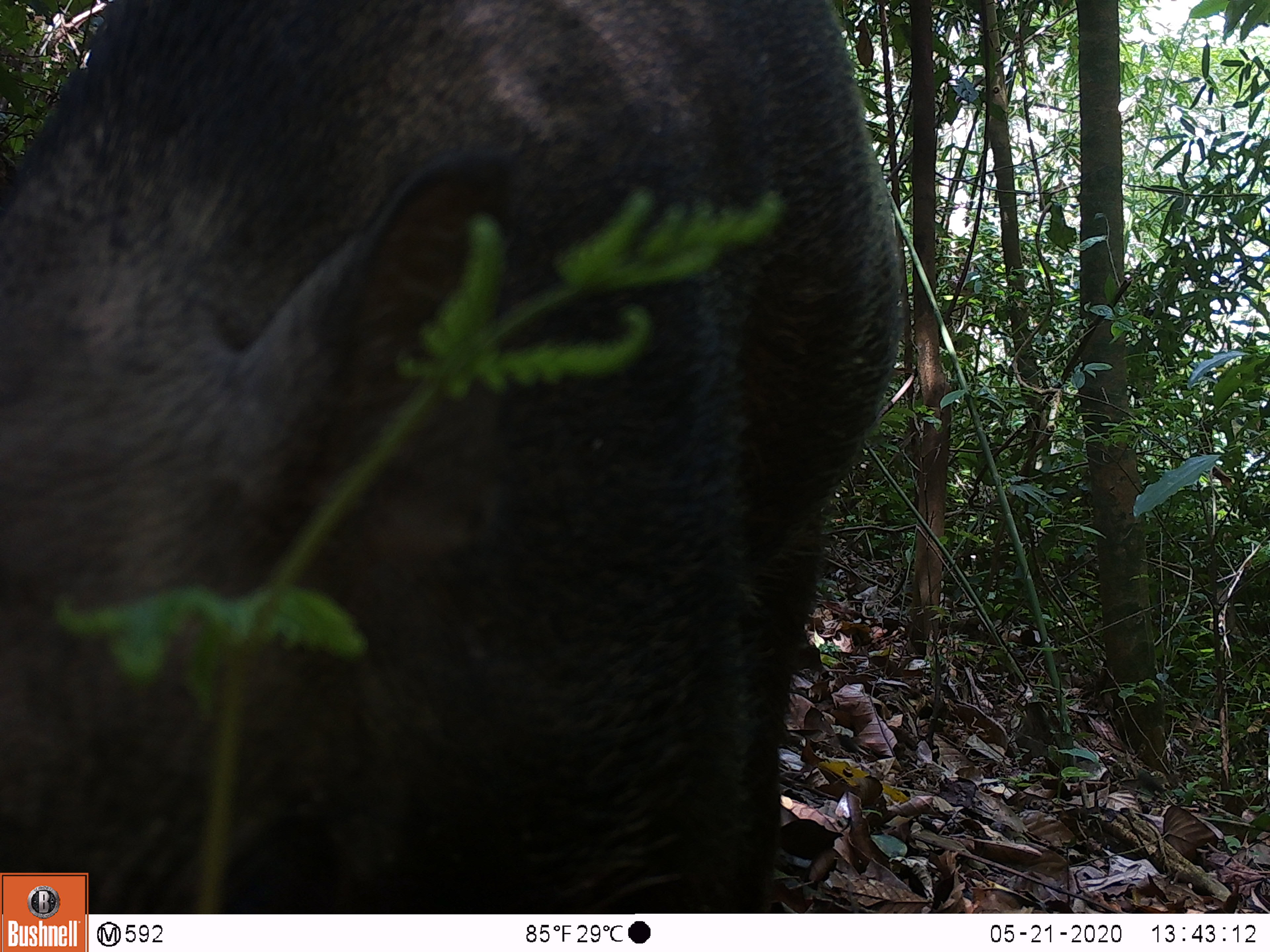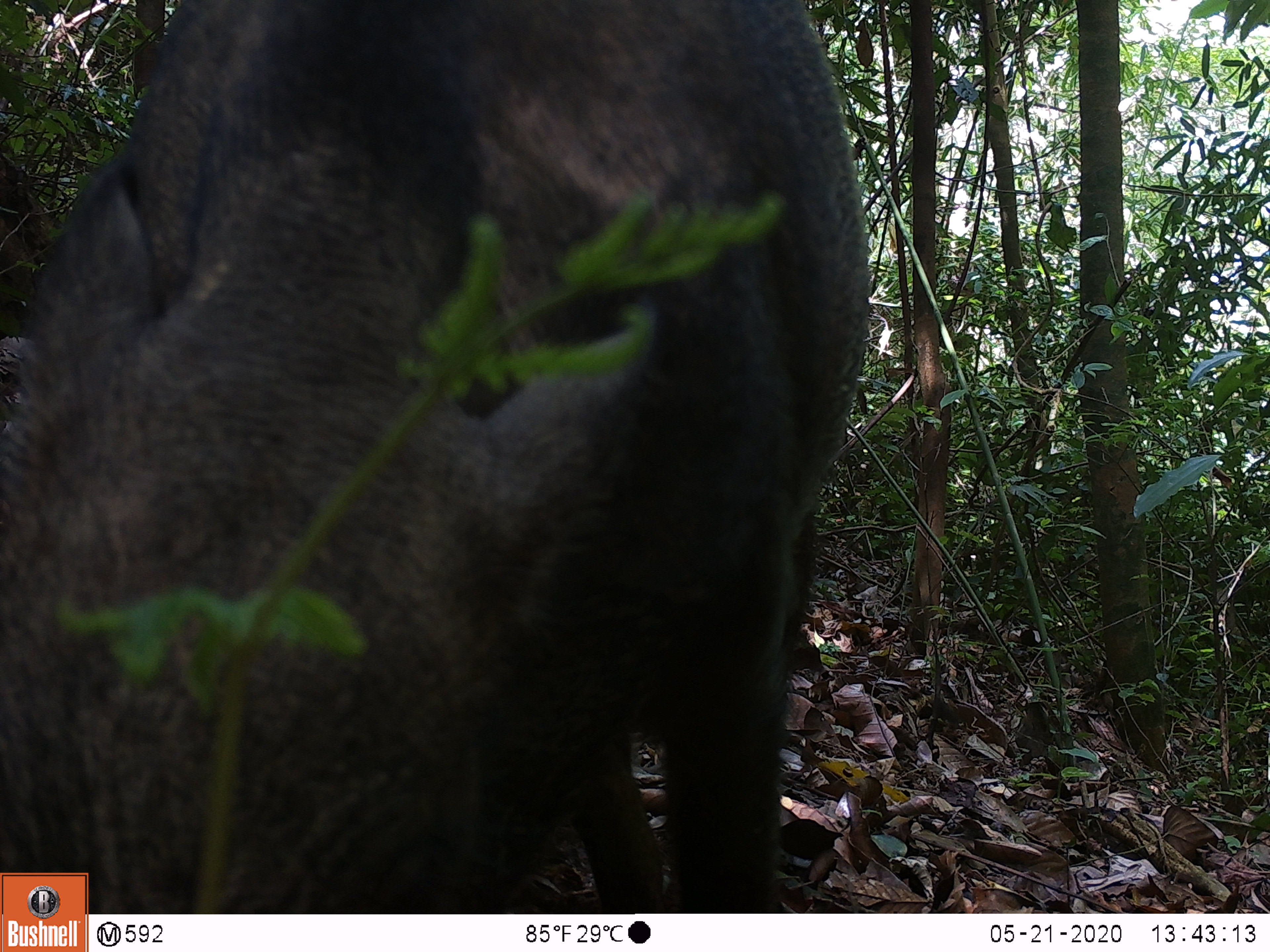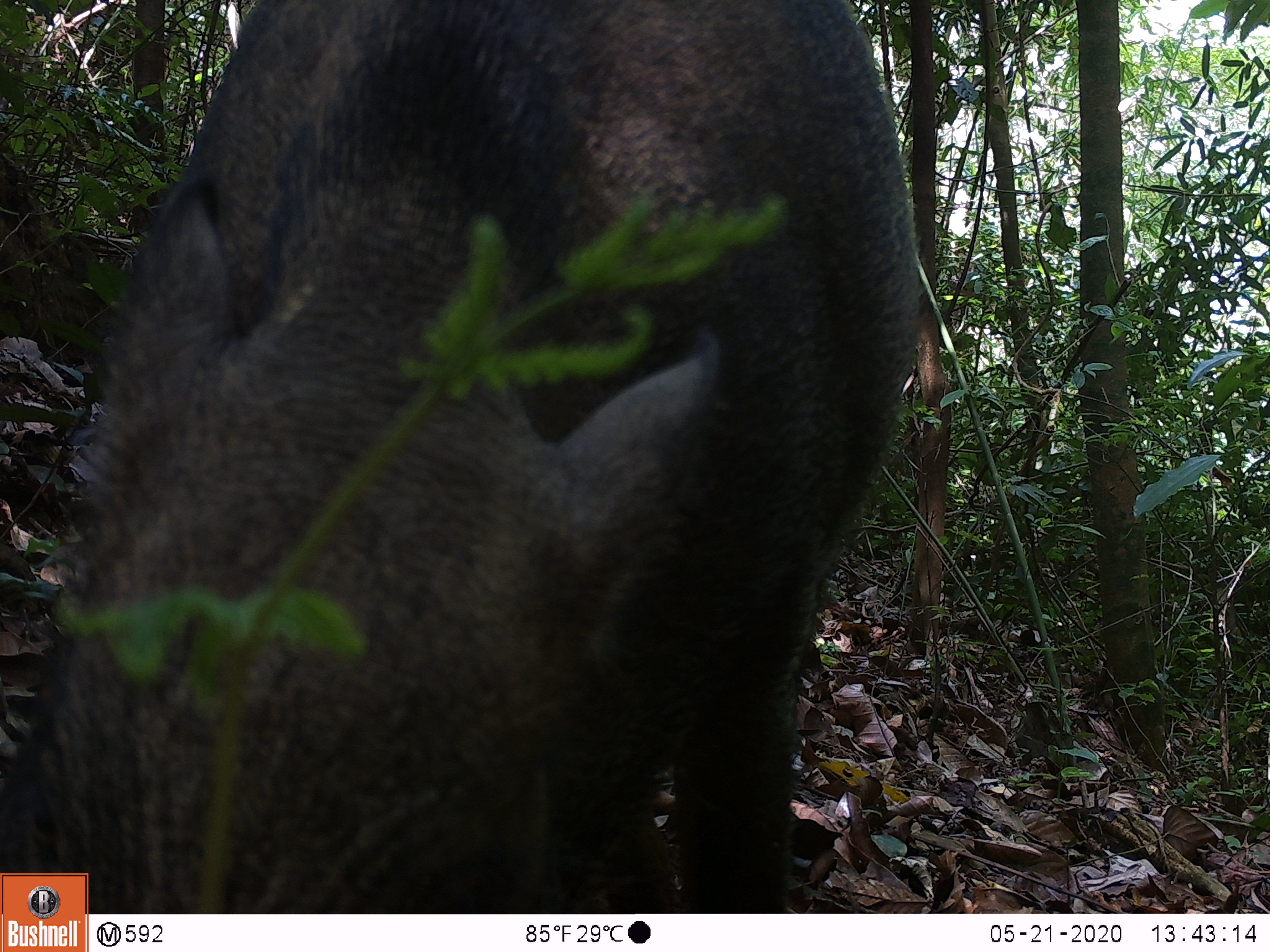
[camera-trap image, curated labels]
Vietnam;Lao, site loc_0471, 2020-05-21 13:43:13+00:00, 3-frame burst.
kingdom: Animalia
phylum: Chordata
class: Mammalia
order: Artiodactyla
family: Suidae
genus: Sus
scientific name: Sus scrofa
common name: eurasian wild pig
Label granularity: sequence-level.